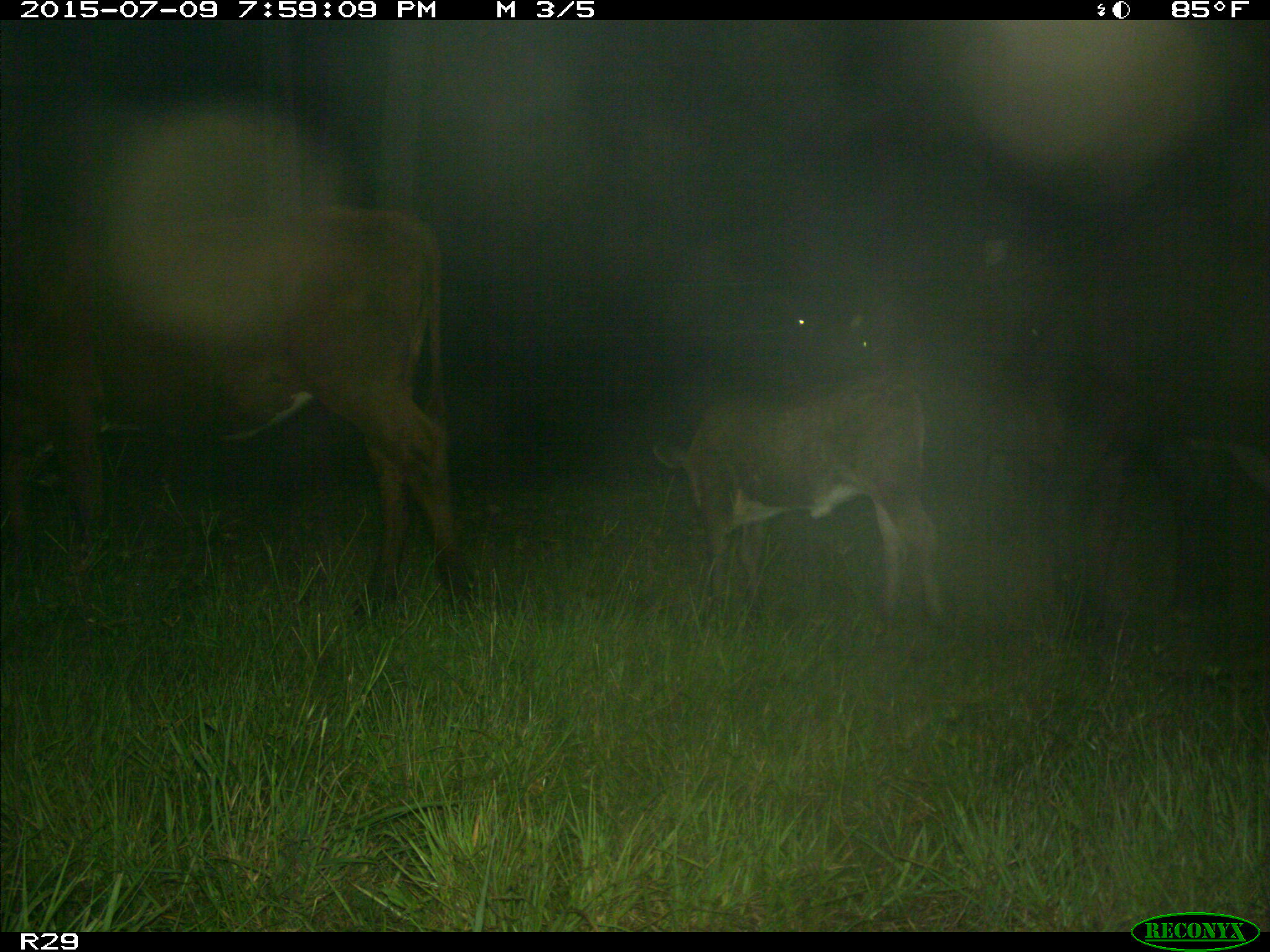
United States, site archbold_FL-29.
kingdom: Animalia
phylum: Chordata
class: Mammalia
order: Artiodactyla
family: Bovidae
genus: Bos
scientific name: Bos taurus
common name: domestic cow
Bos taurus (domestic cow).